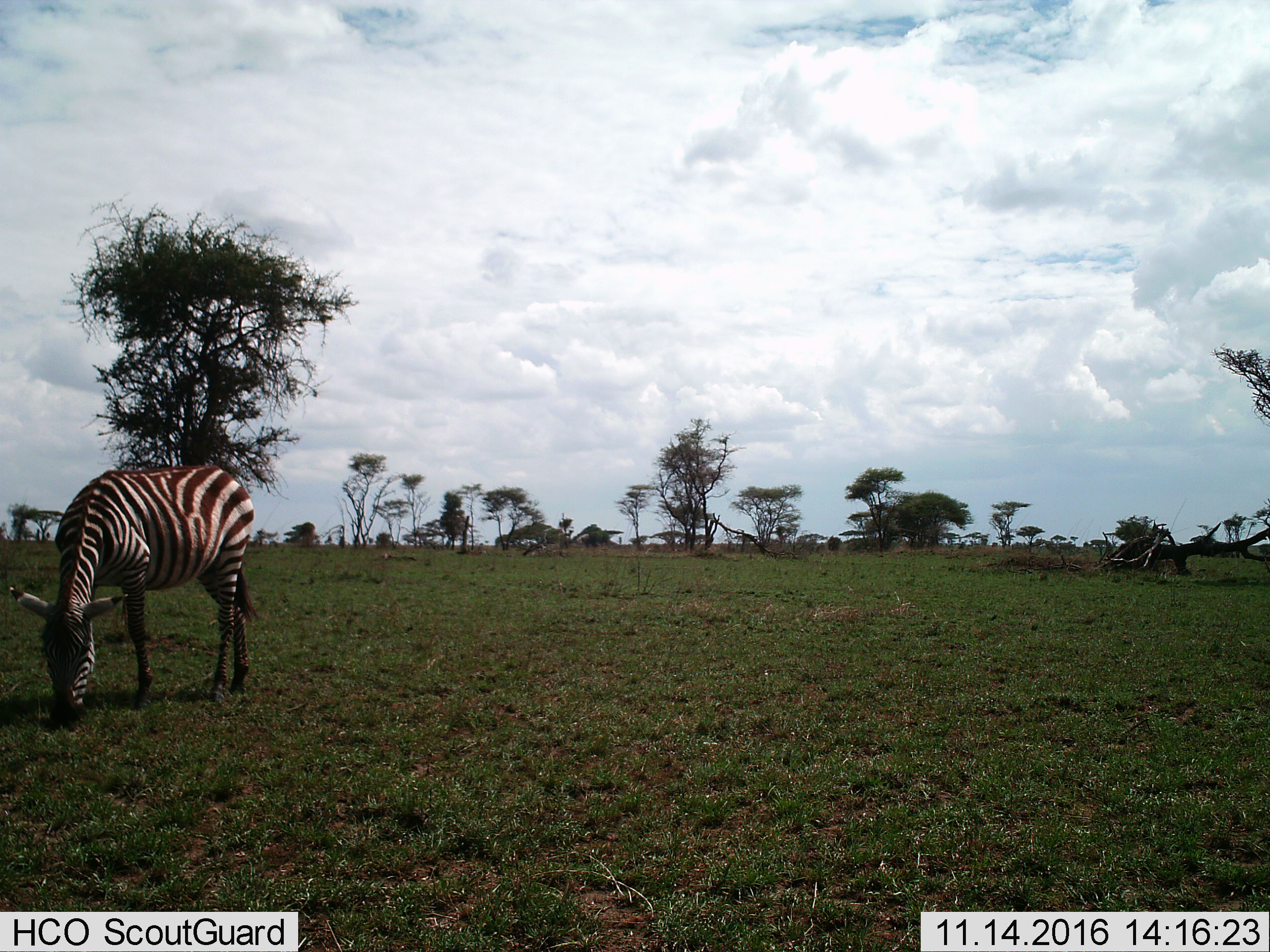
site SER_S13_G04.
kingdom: Animalia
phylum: Chordata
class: Mammalia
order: Perissodactyla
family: Equidae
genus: Equus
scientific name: Equus quagga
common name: plains zebra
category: zebraplains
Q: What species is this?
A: Zebraplains (plains zebra) (Equus quagga).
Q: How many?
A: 1.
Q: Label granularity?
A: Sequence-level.